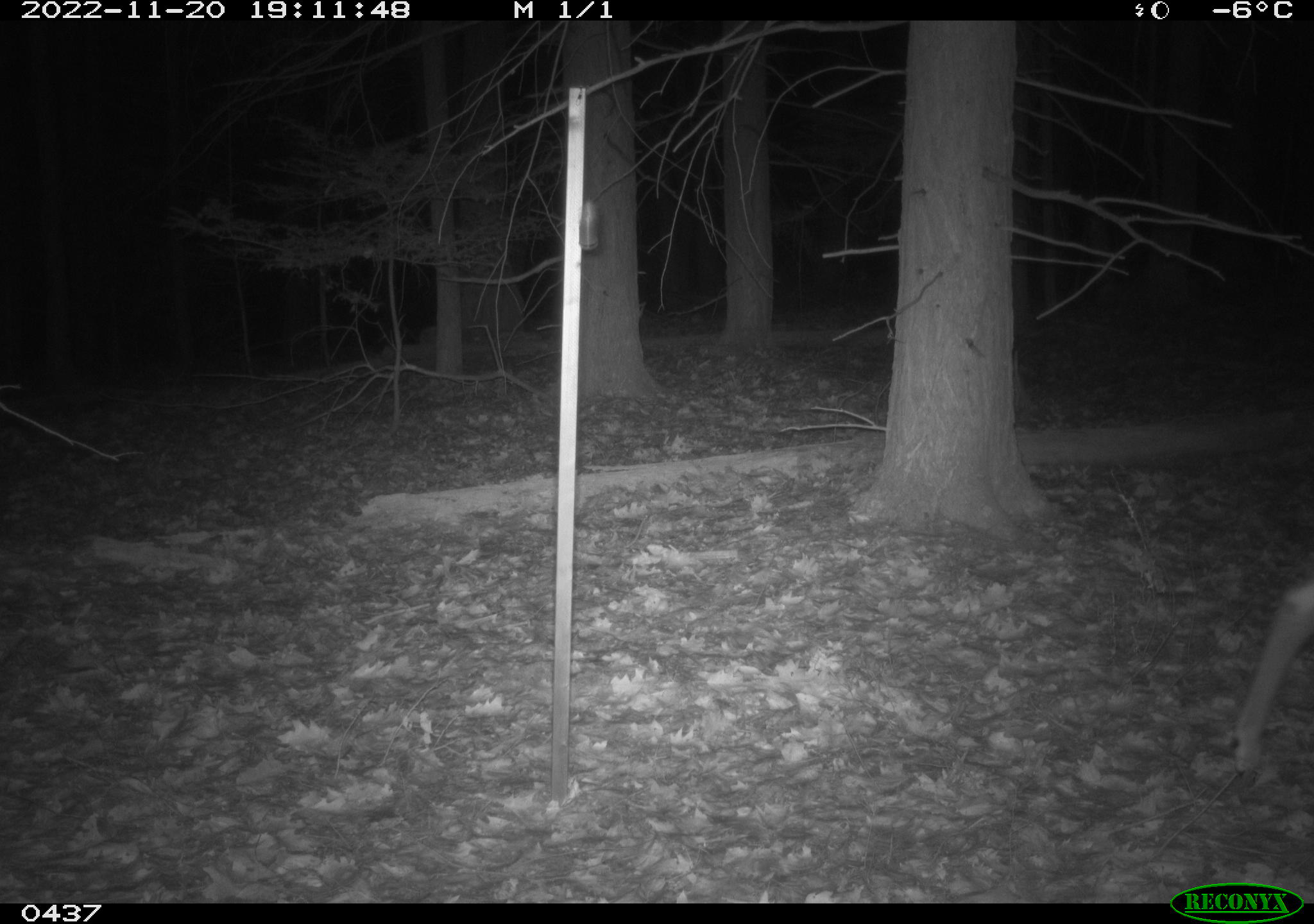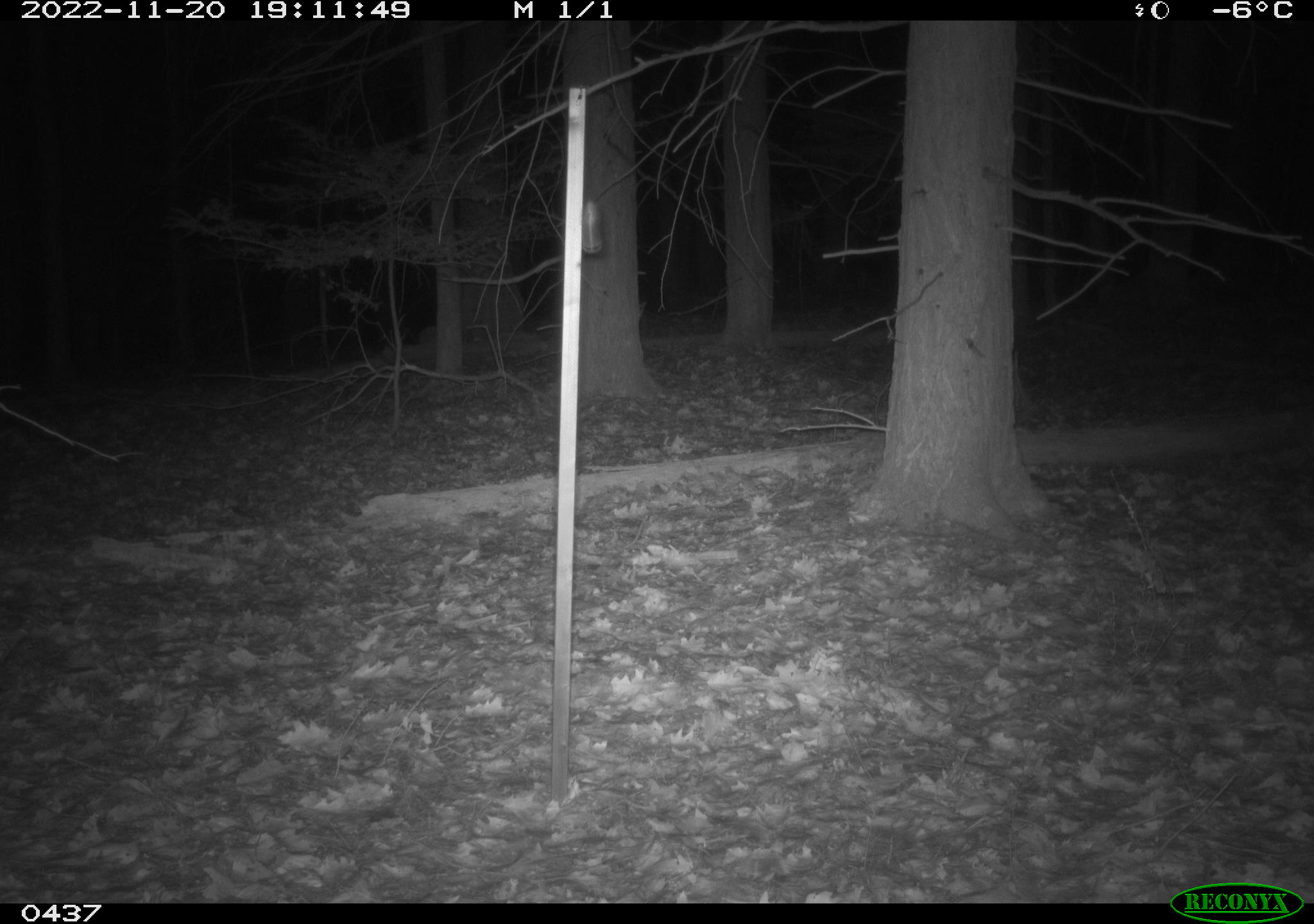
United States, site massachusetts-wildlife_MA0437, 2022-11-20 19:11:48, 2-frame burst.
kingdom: Animalia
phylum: Chordata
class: Mammalia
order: Artiodactyla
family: Cervidae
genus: Odocoileus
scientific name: Odocoileus virginianus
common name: white-tailed deer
White-tailed deer (Odocoileus virginianus).